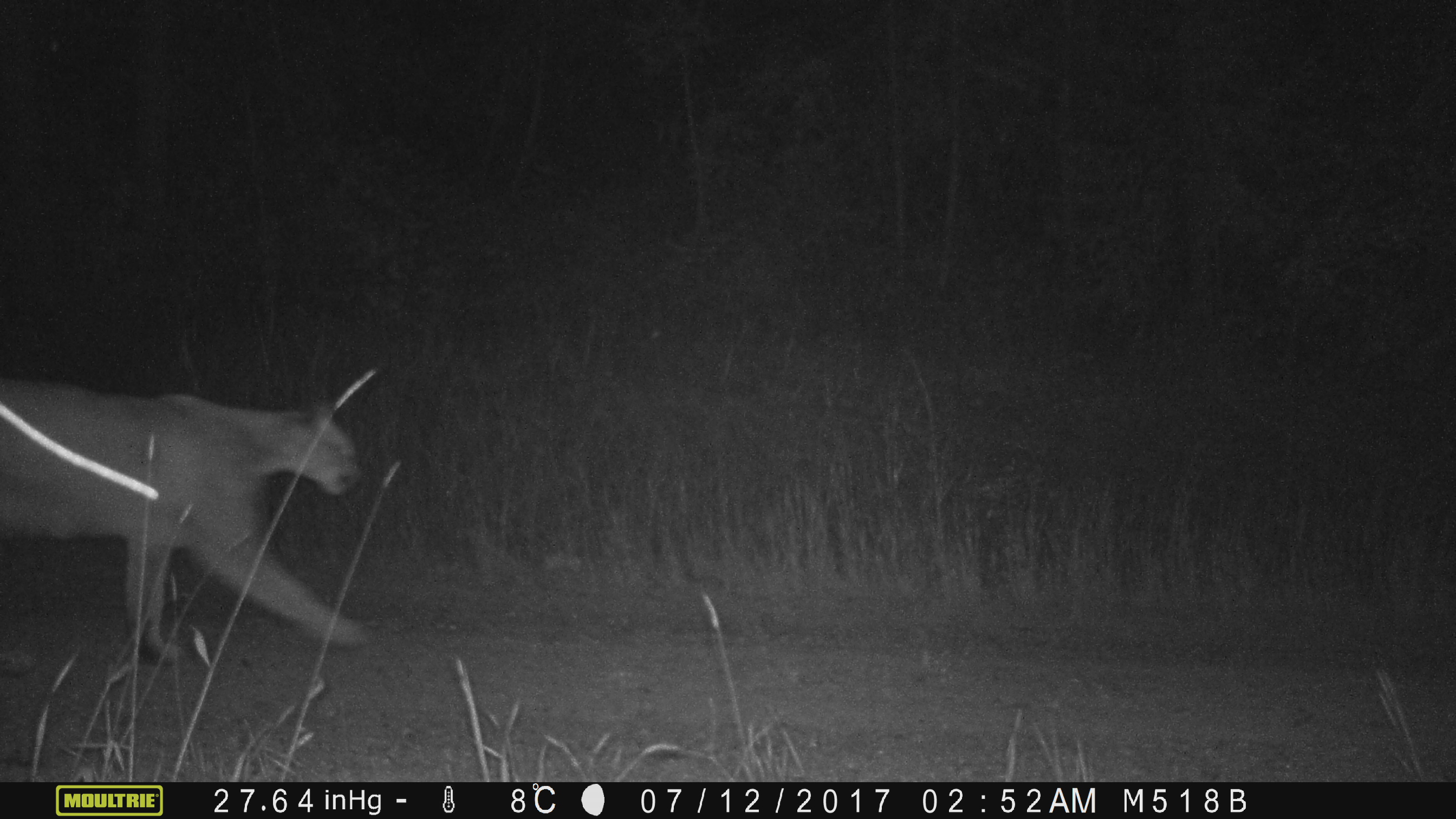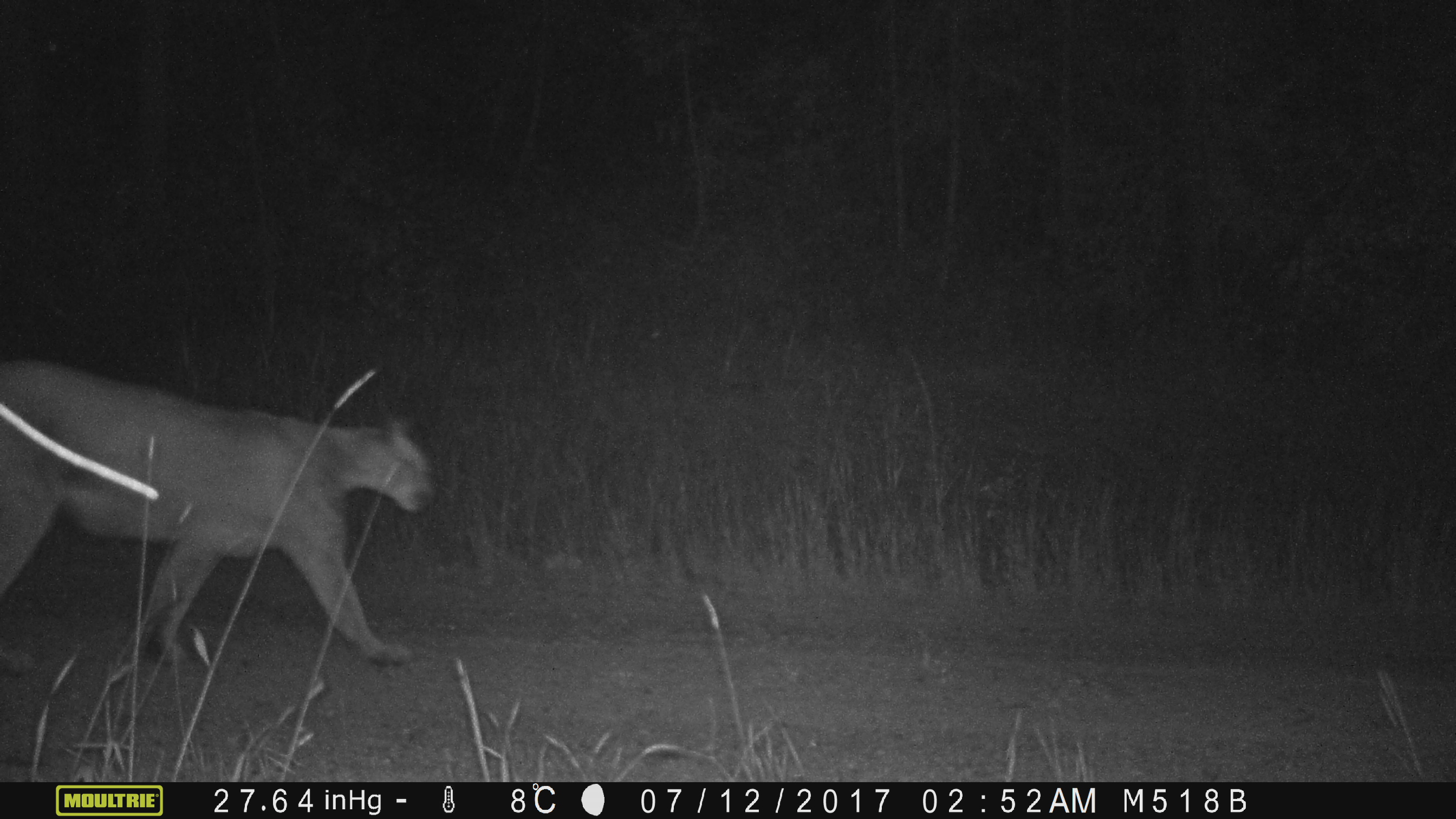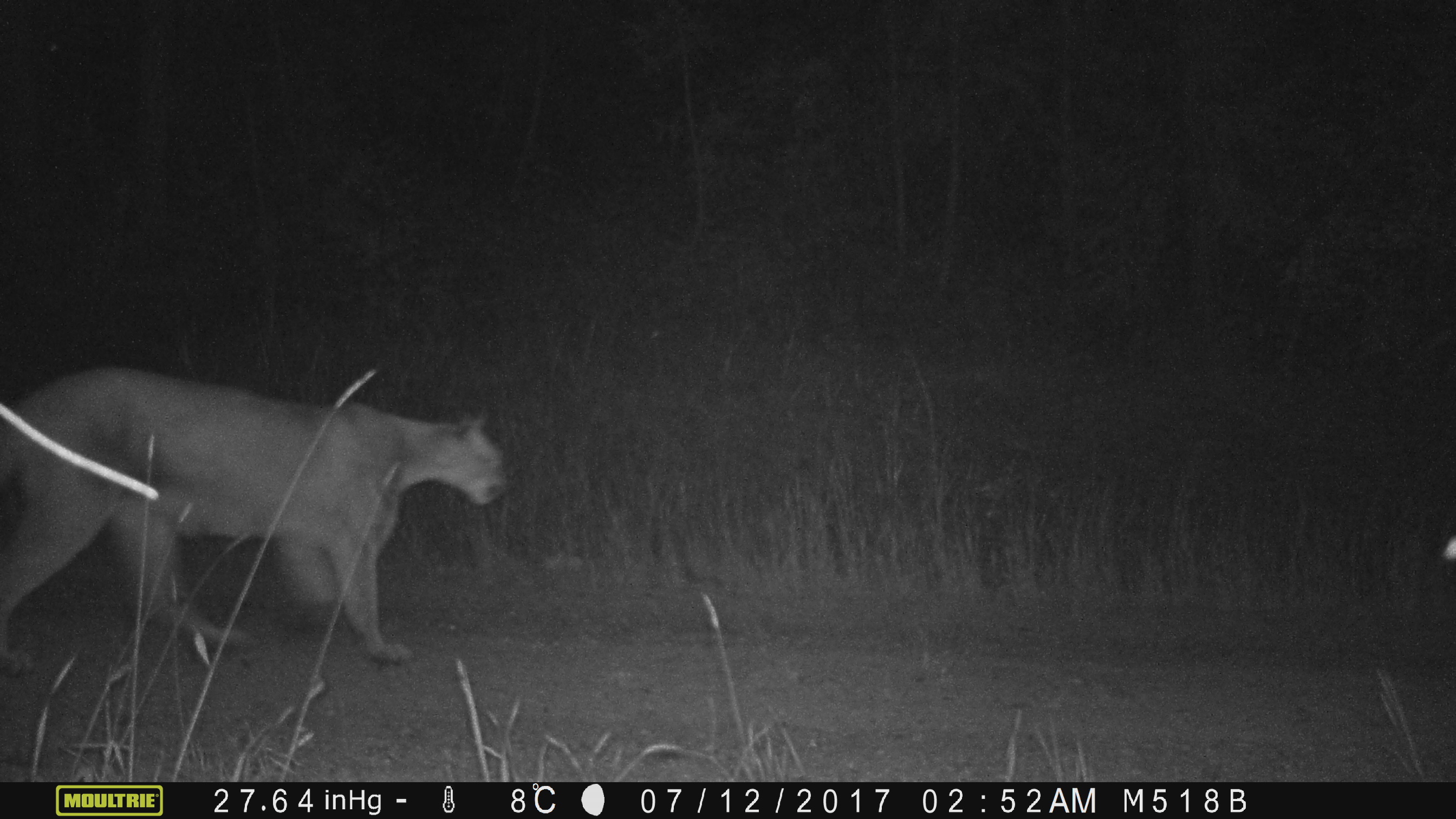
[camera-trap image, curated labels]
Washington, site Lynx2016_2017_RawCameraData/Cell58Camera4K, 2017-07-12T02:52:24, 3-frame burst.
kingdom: Animalia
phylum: Chordata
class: Mammalia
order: Carnivora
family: Felidae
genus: Puma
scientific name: Puma concolor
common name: mountain lion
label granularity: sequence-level